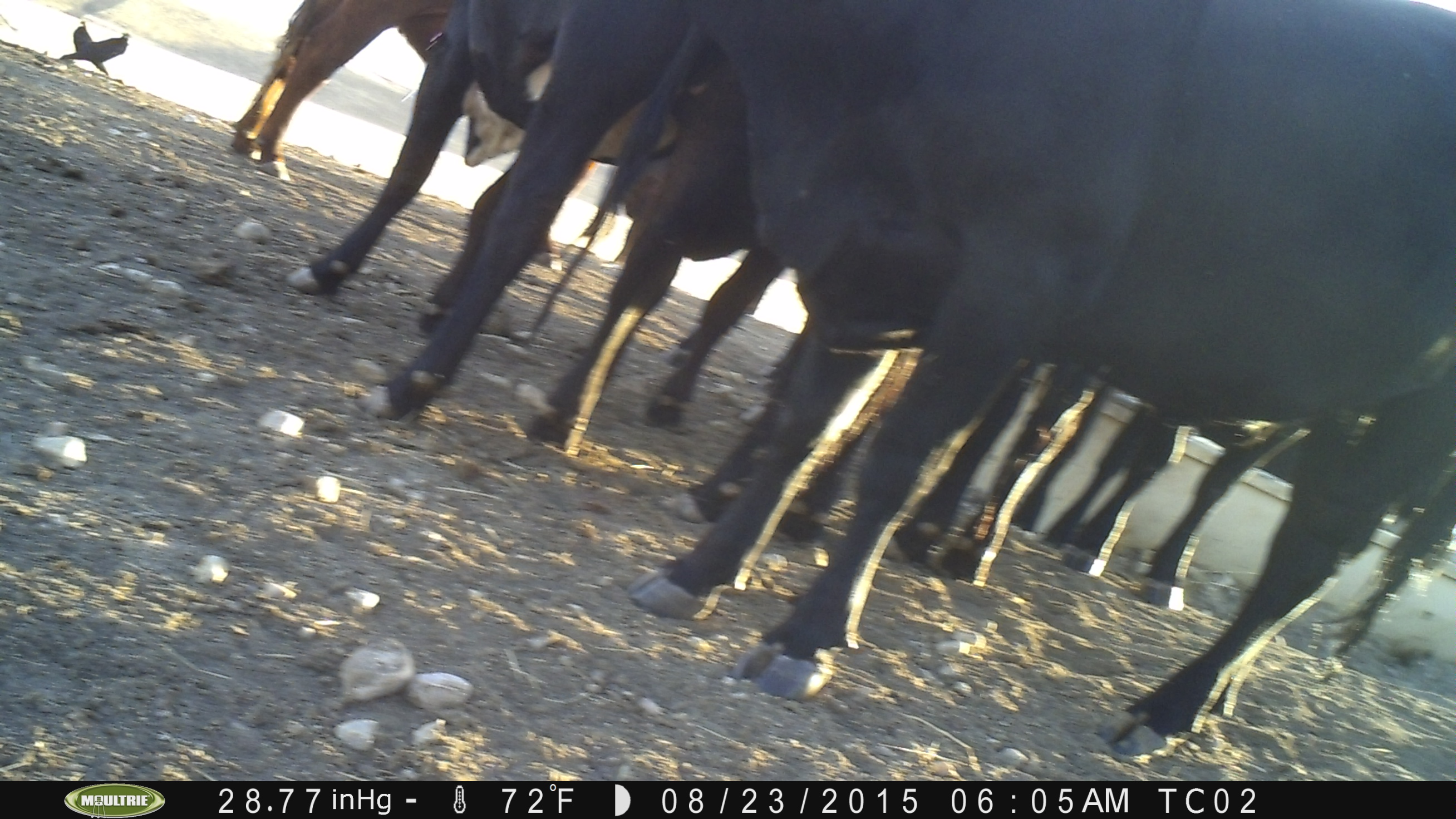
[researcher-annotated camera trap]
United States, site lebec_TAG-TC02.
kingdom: Animalia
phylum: Chordata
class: Mammalia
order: Artiodactyla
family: Bovidae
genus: Bos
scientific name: Bos taurus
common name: domestic cow